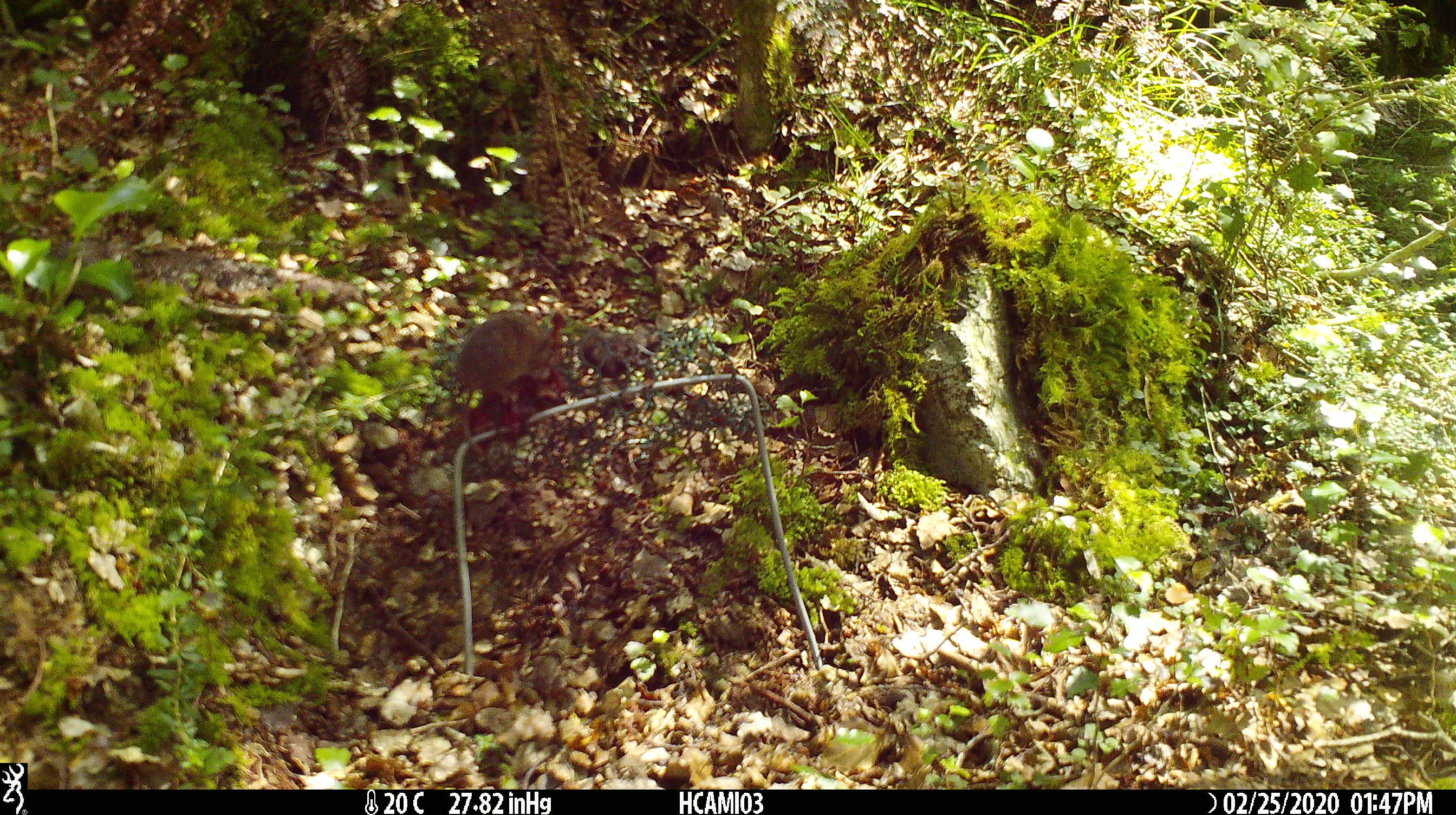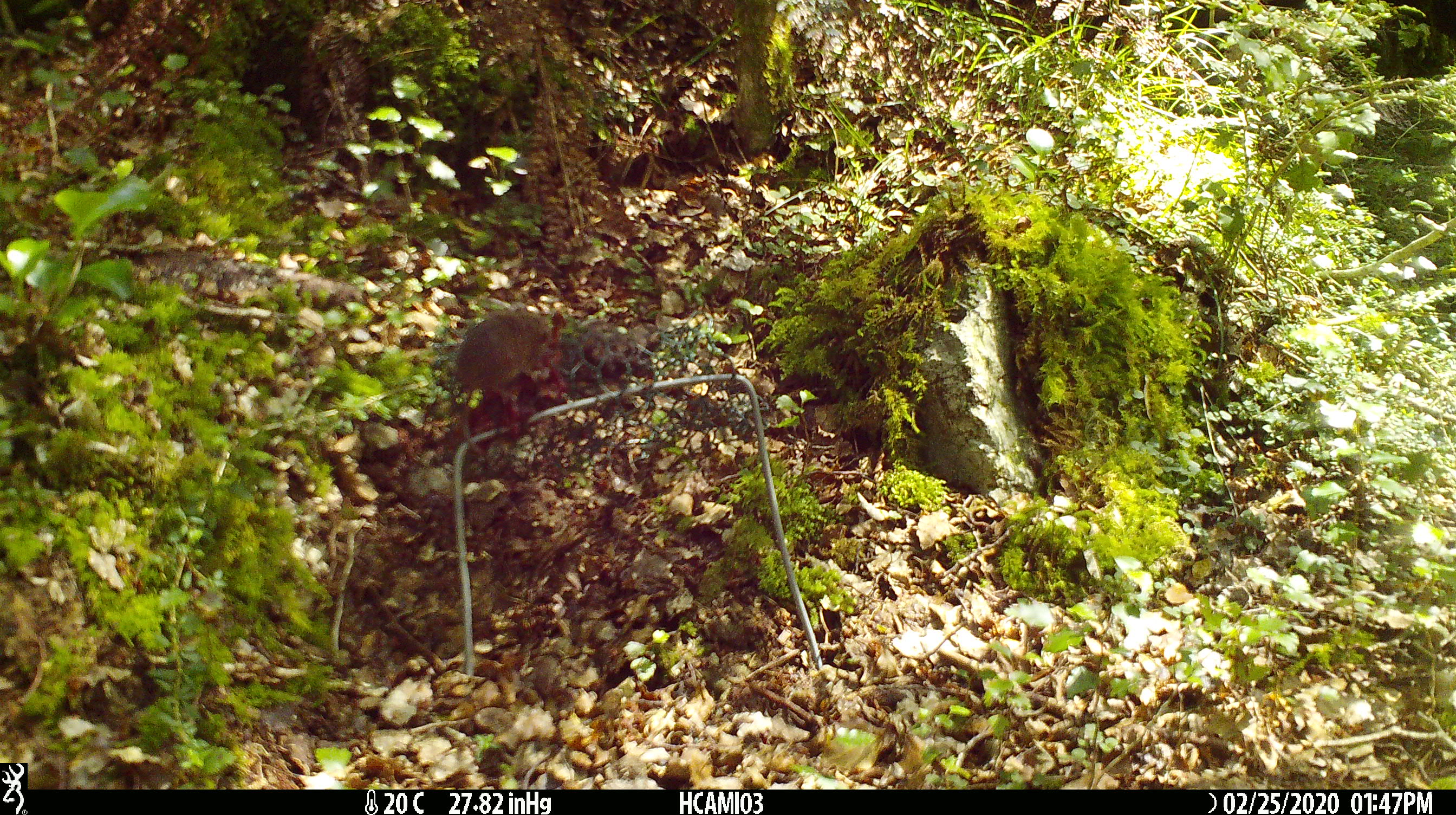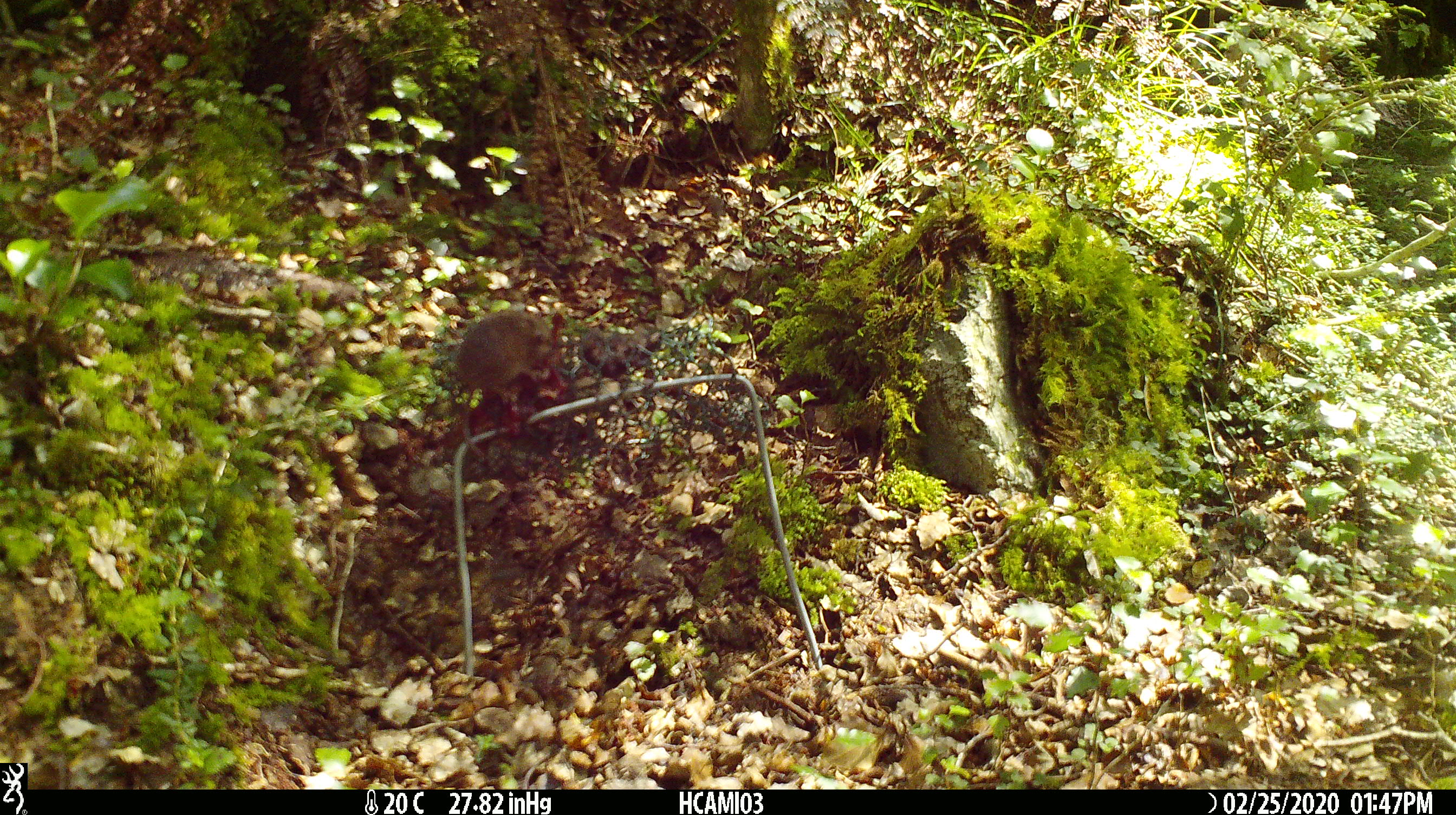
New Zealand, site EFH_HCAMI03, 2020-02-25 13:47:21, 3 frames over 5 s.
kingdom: Animalia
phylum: Chordata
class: Mammalia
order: Rodentia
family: Muridae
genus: Mus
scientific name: Mus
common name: mouse